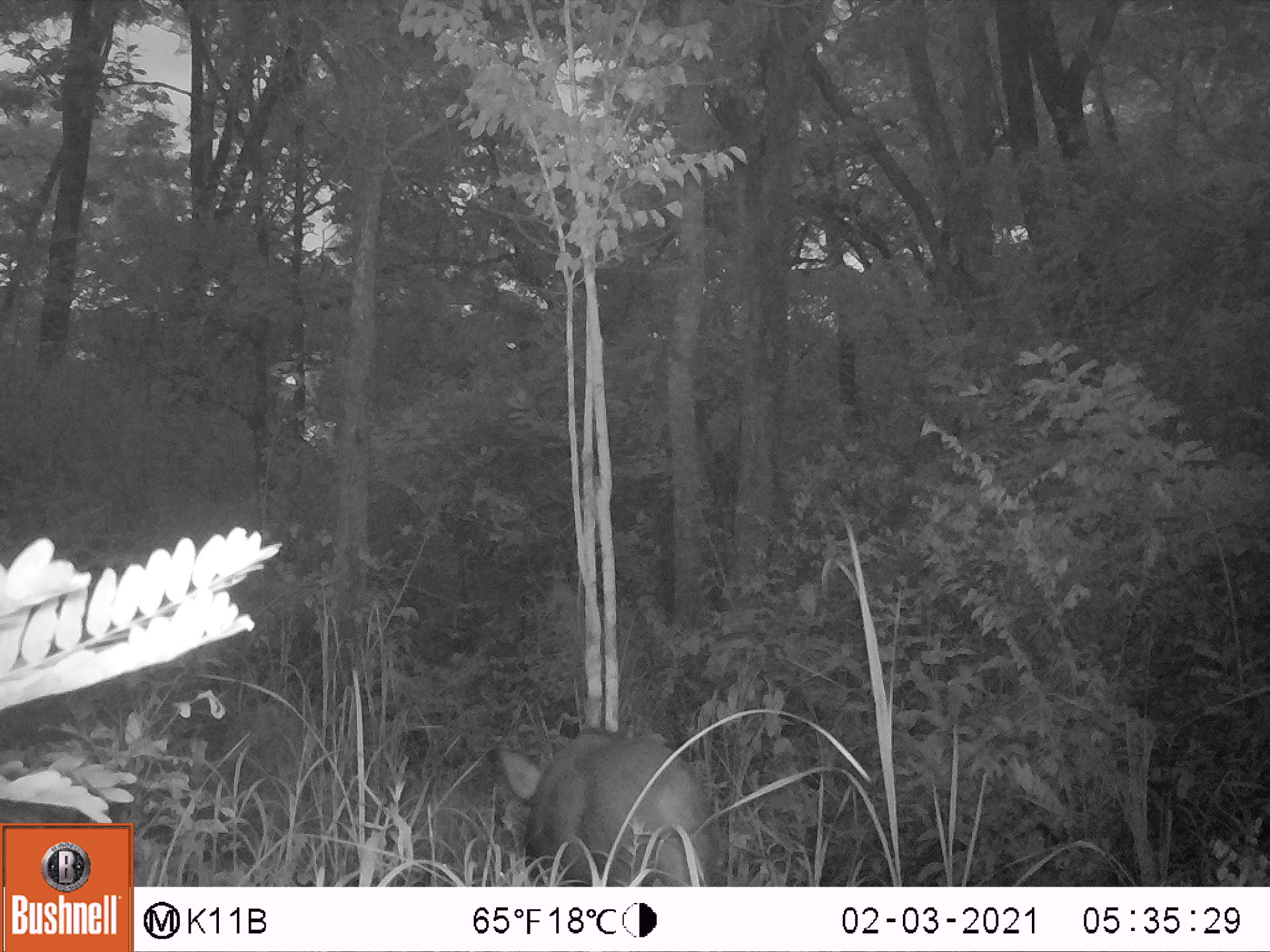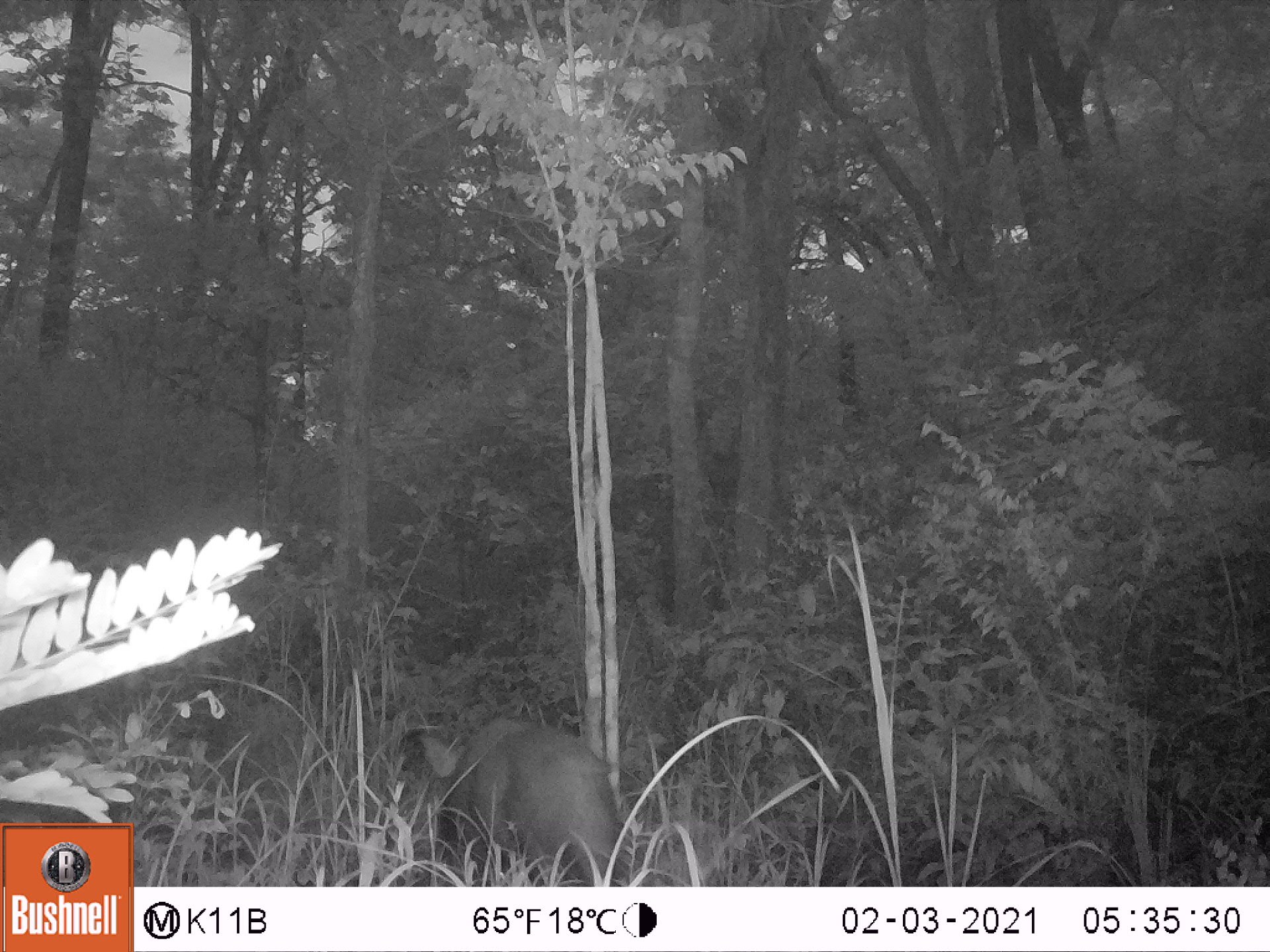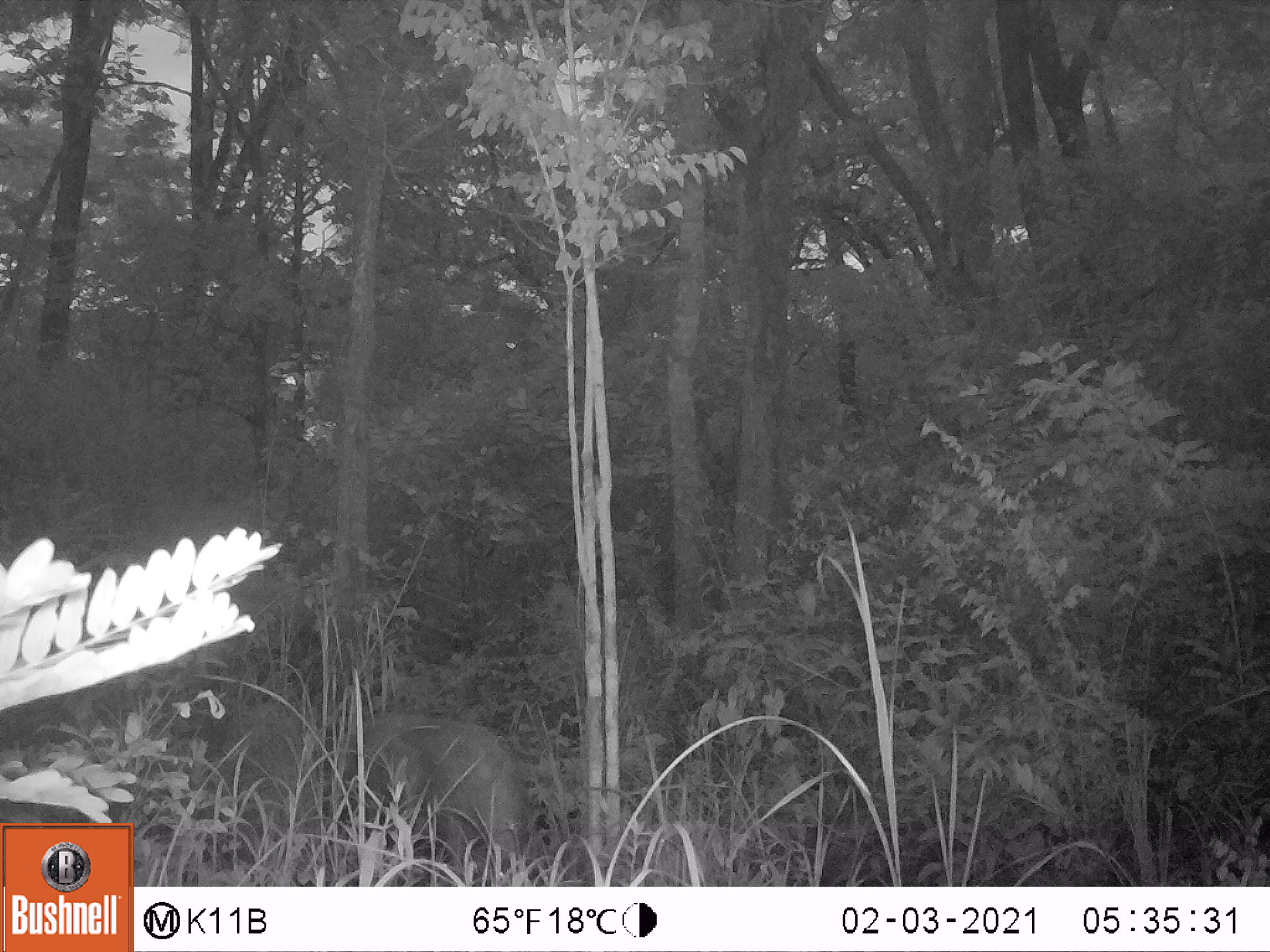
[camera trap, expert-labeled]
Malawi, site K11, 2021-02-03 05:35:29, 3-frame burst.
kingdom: Animalia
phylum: Chordata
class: Mammalia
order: Artiodactyla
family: Suidae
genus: Potamochoerus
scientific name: Potamochoerus larvatus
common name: bushpig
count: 1